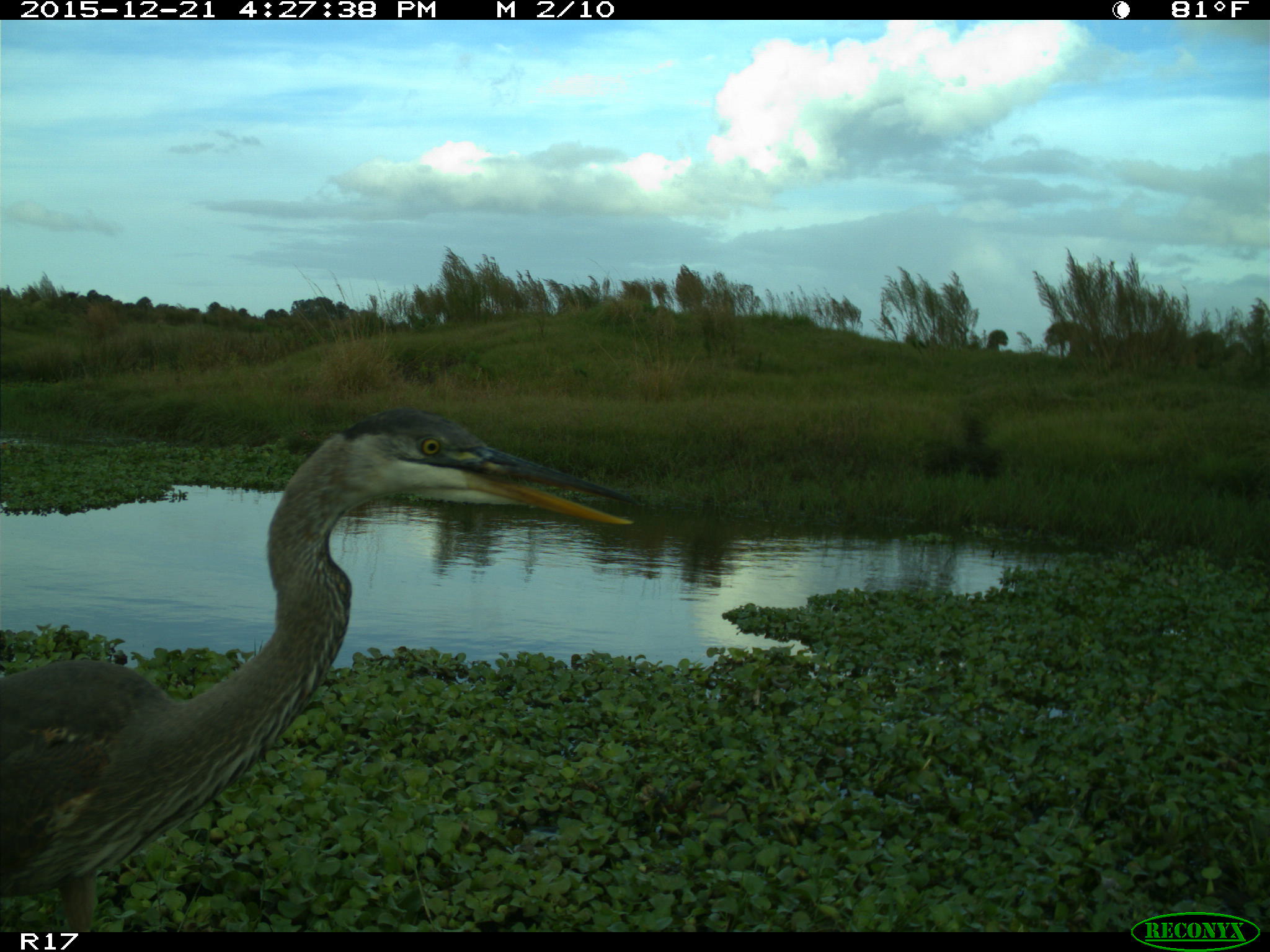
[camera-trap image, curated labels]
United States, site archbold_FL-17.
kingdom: Animalia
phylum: Chordata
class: Aves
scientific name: Aves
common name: birds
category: unidentified bird